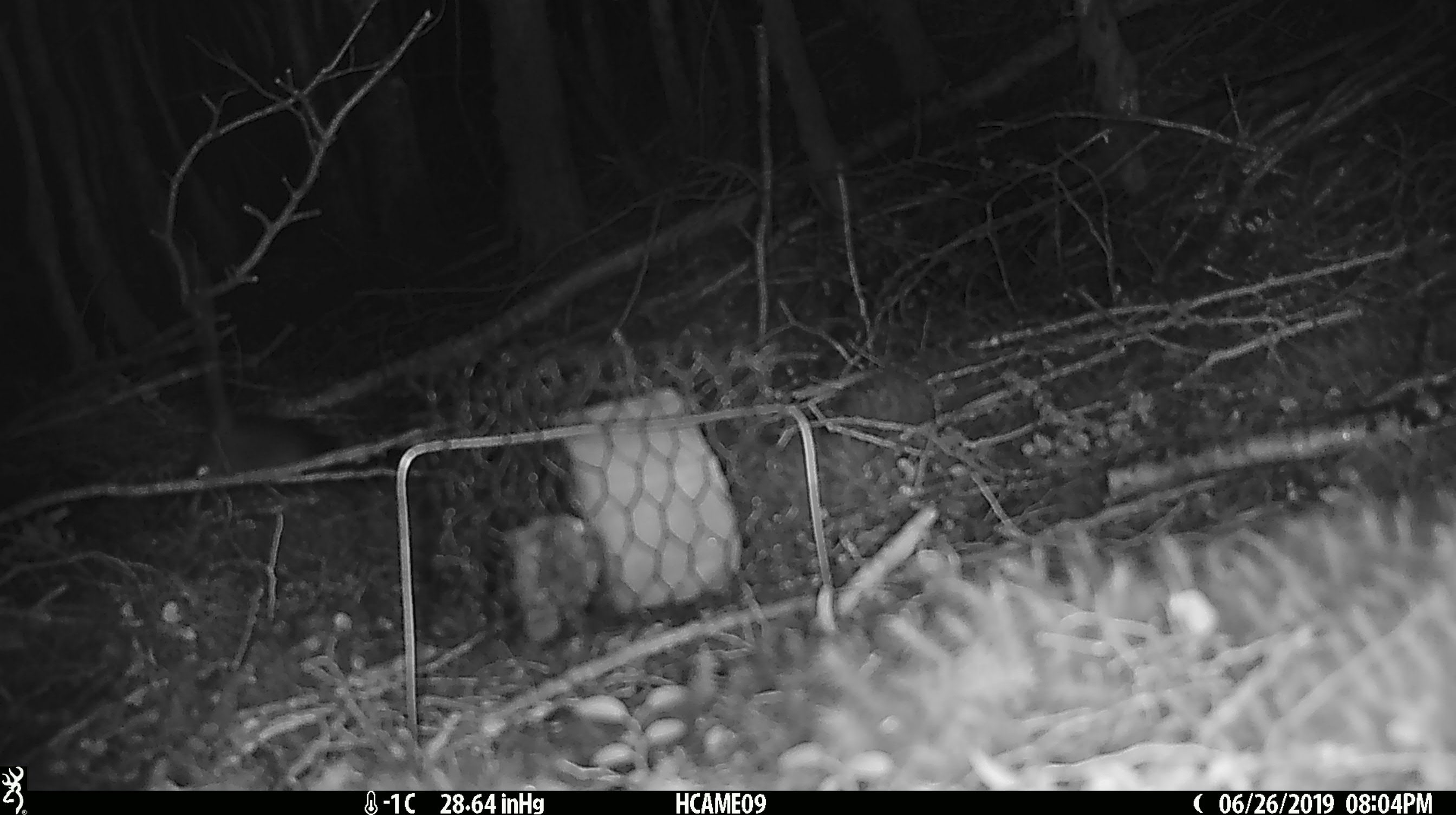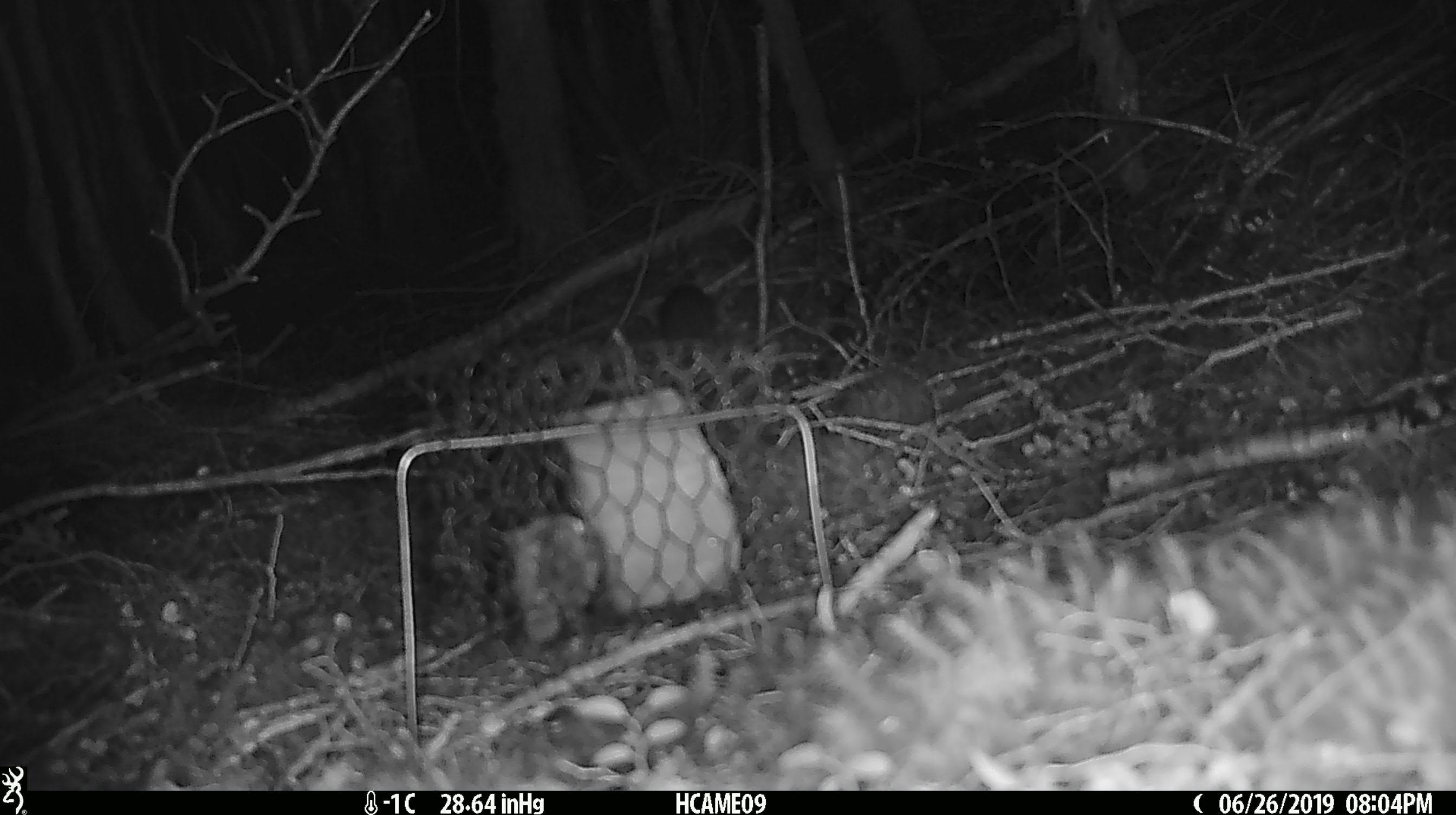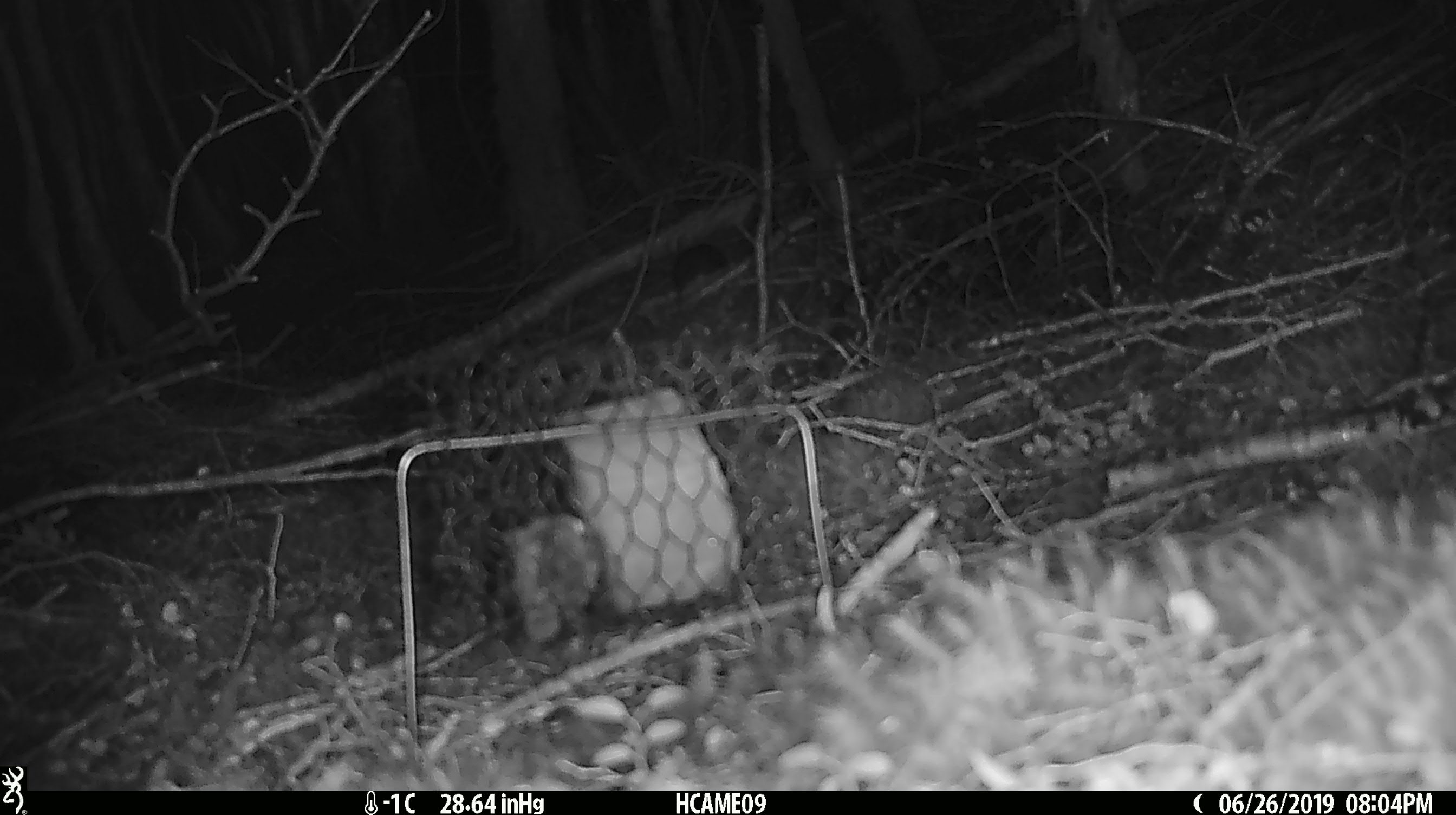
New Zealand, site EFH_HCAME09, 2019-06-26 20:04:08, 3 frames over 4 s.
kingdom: Animalia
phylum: Chordata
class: Mammalia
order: Rodentia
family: Muridae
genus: Rattus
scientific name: Rattus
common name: rat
Rat (Rattus).